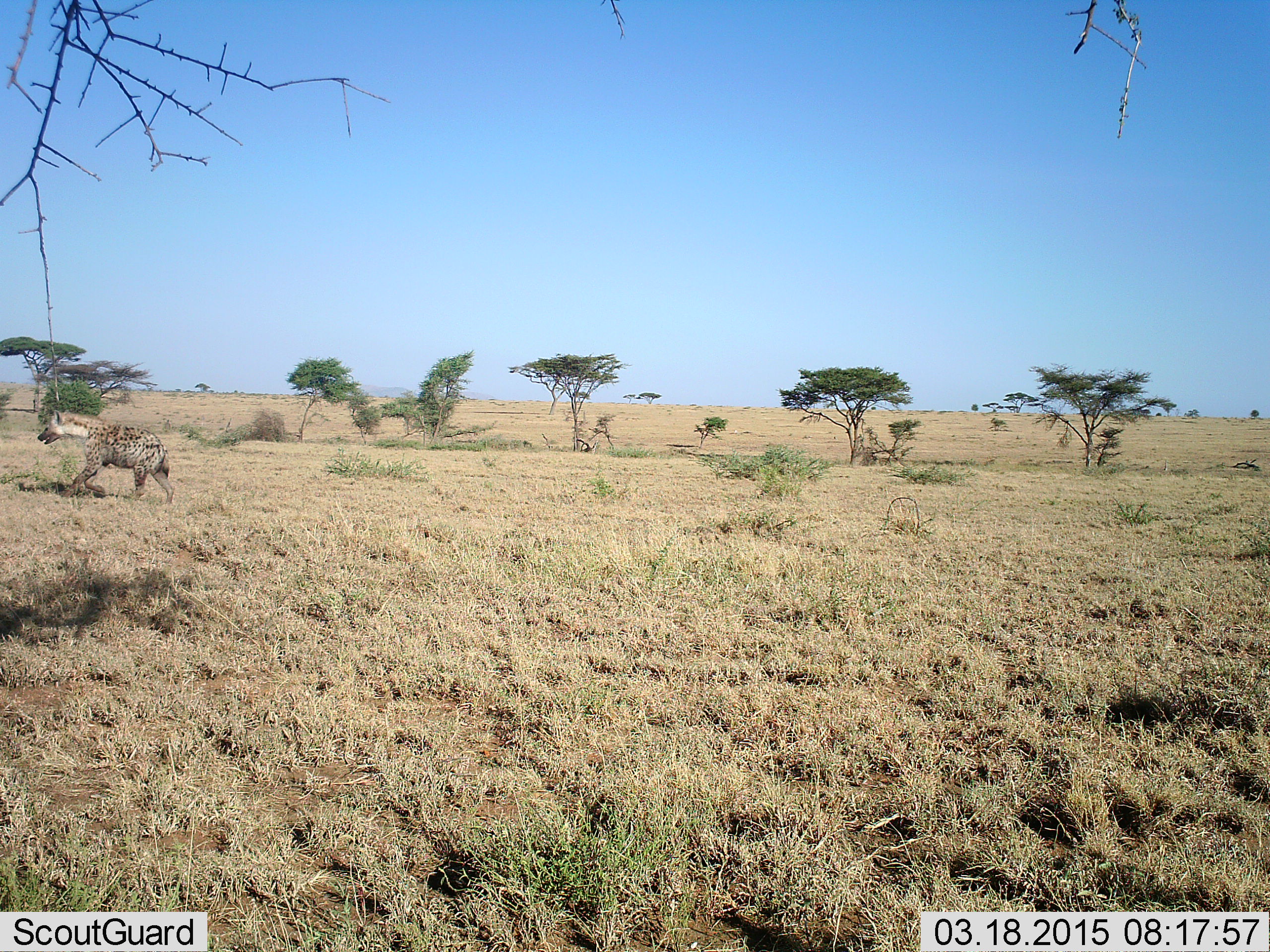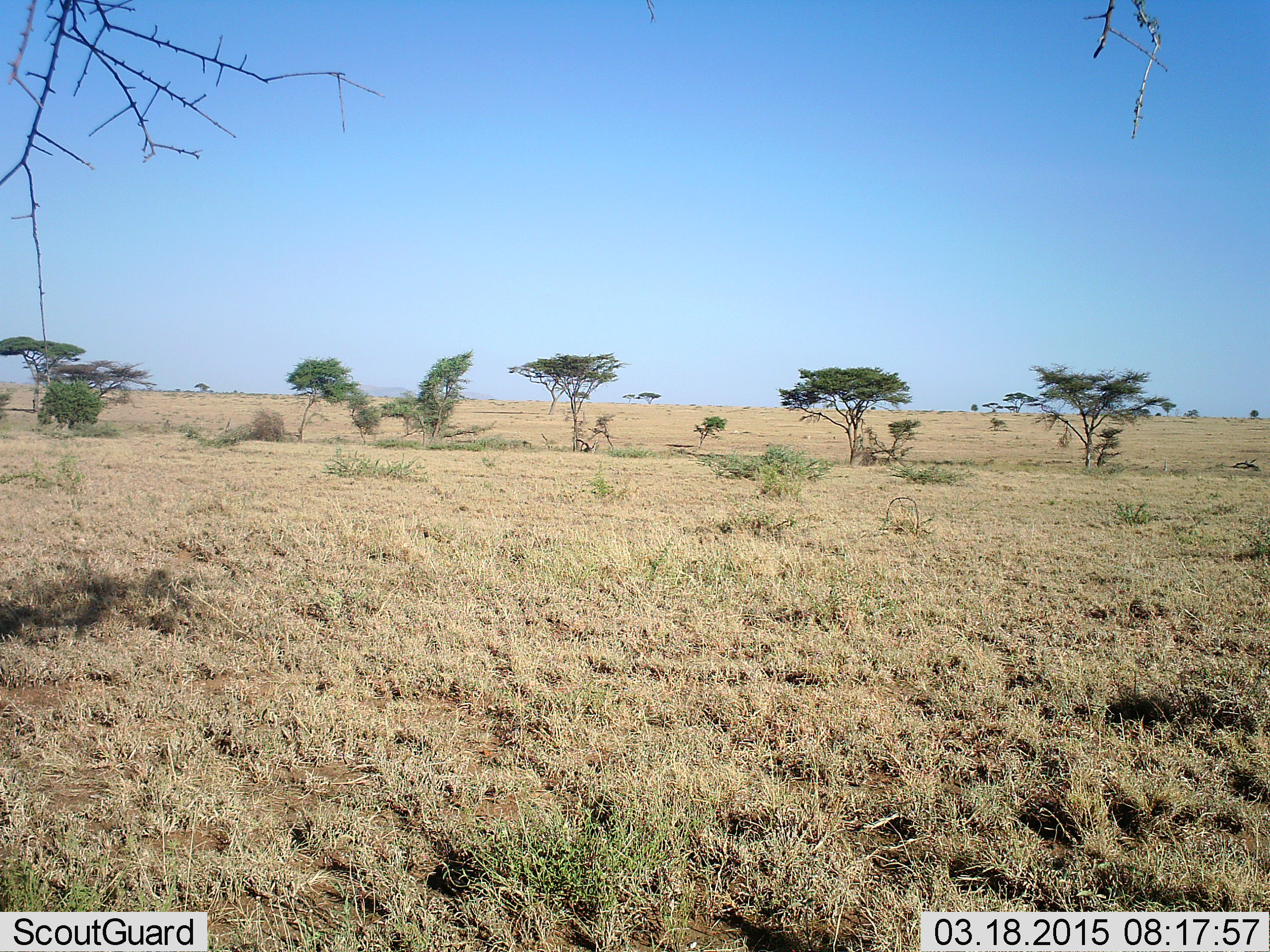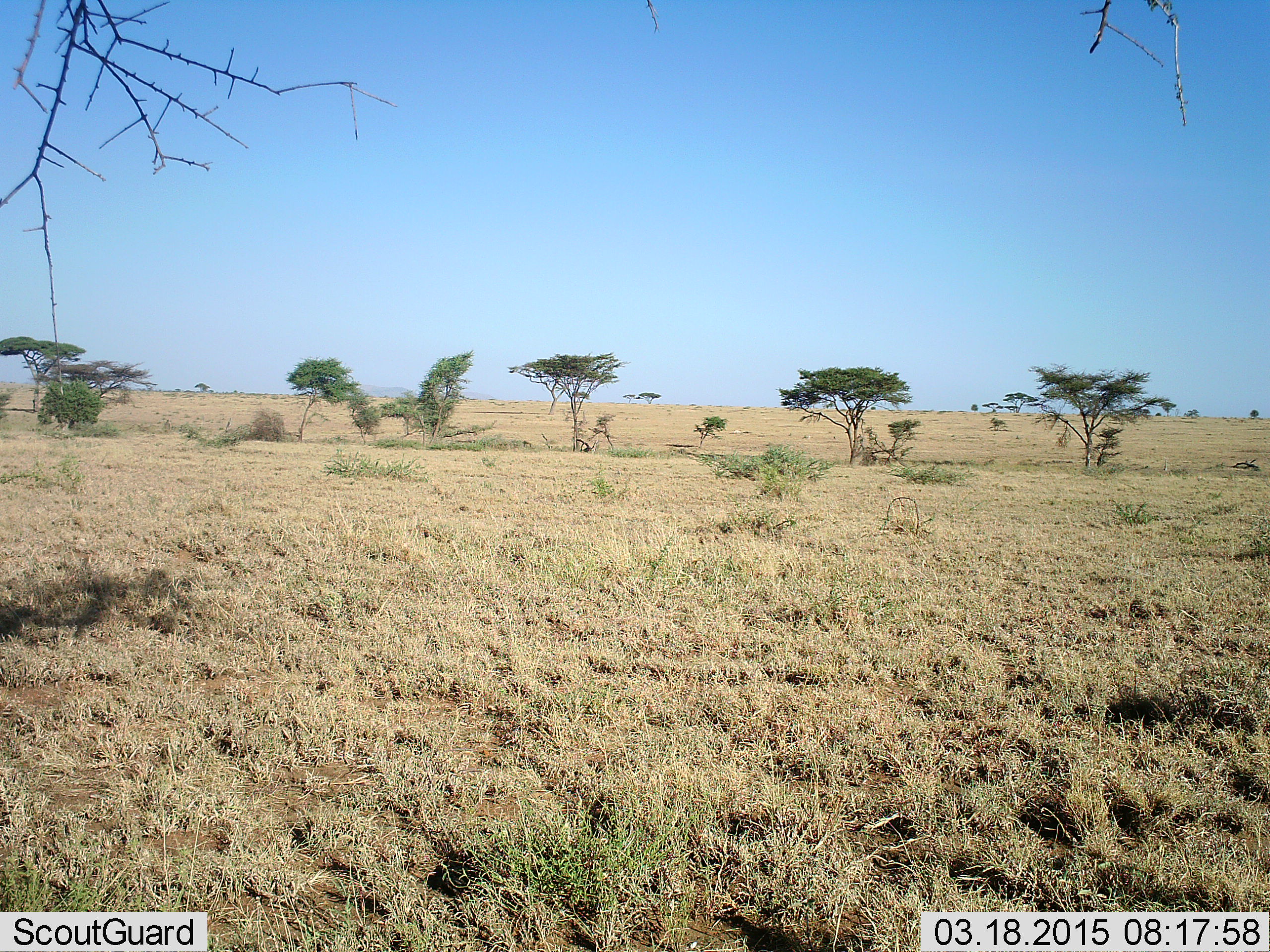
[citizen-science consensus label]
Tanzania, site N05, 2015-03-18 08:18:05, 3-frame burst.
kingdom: Animalia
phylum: Chordata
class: Mammalia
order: Carnivora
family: Hyaenidae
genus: Crocuta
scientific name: Crocuta crocuta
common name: spotted hyena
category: hyenaspotted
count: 1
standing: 0%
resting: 0%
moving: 100%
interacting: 0%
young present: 0%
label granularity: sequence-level